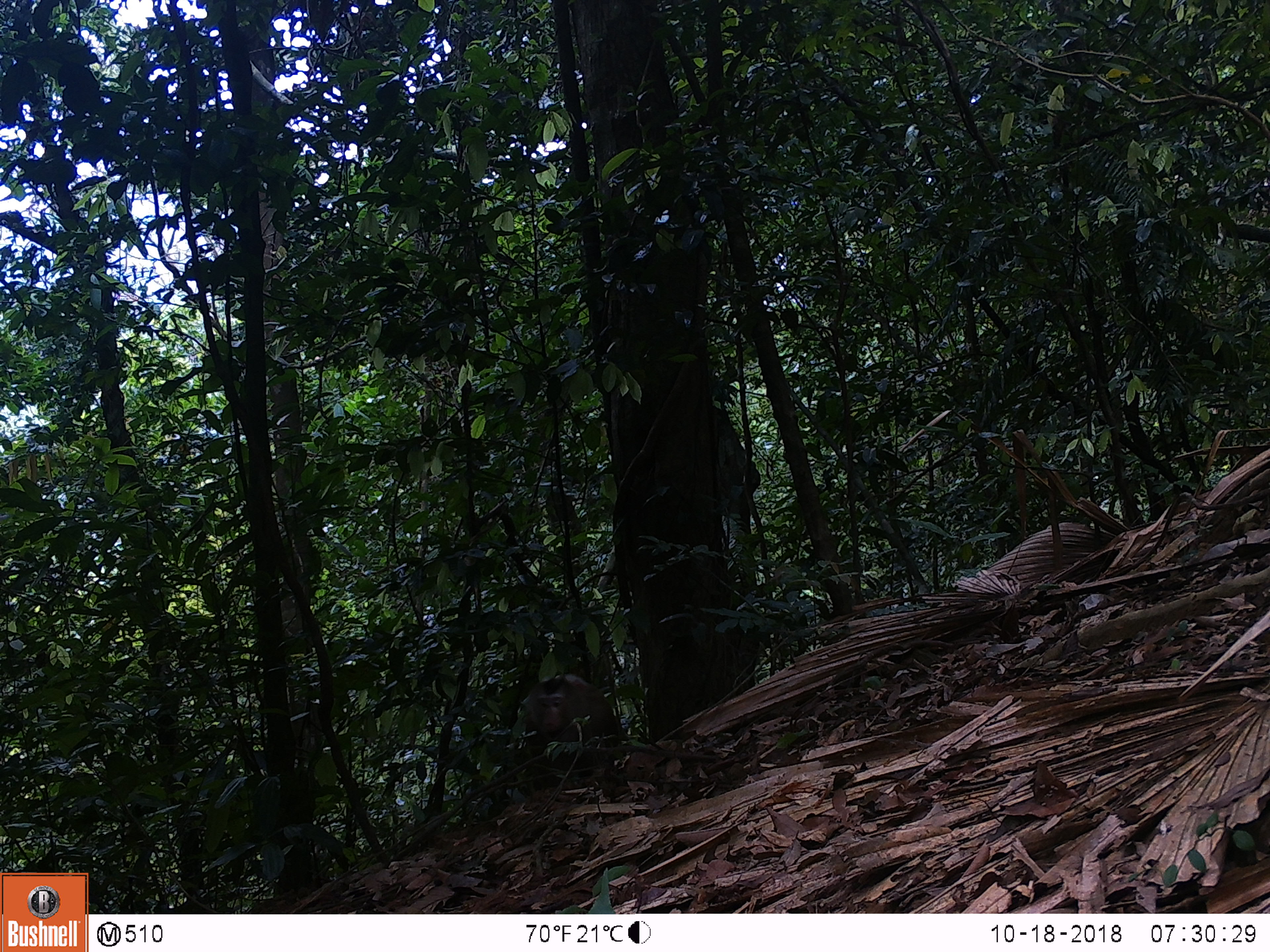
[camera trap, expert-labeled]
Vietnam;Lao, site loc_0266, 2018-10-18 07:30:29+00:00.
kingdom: Animalia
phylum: Chordata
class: Mammalia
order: Primates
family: Cercopithecidae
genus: Macaca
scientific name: Macaca nemestrina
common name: pig-tailed macaque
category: pig tailed macaque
Pig tailed macaque (pig-tailed macaque) (Macaca nemestrina). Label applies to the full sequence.